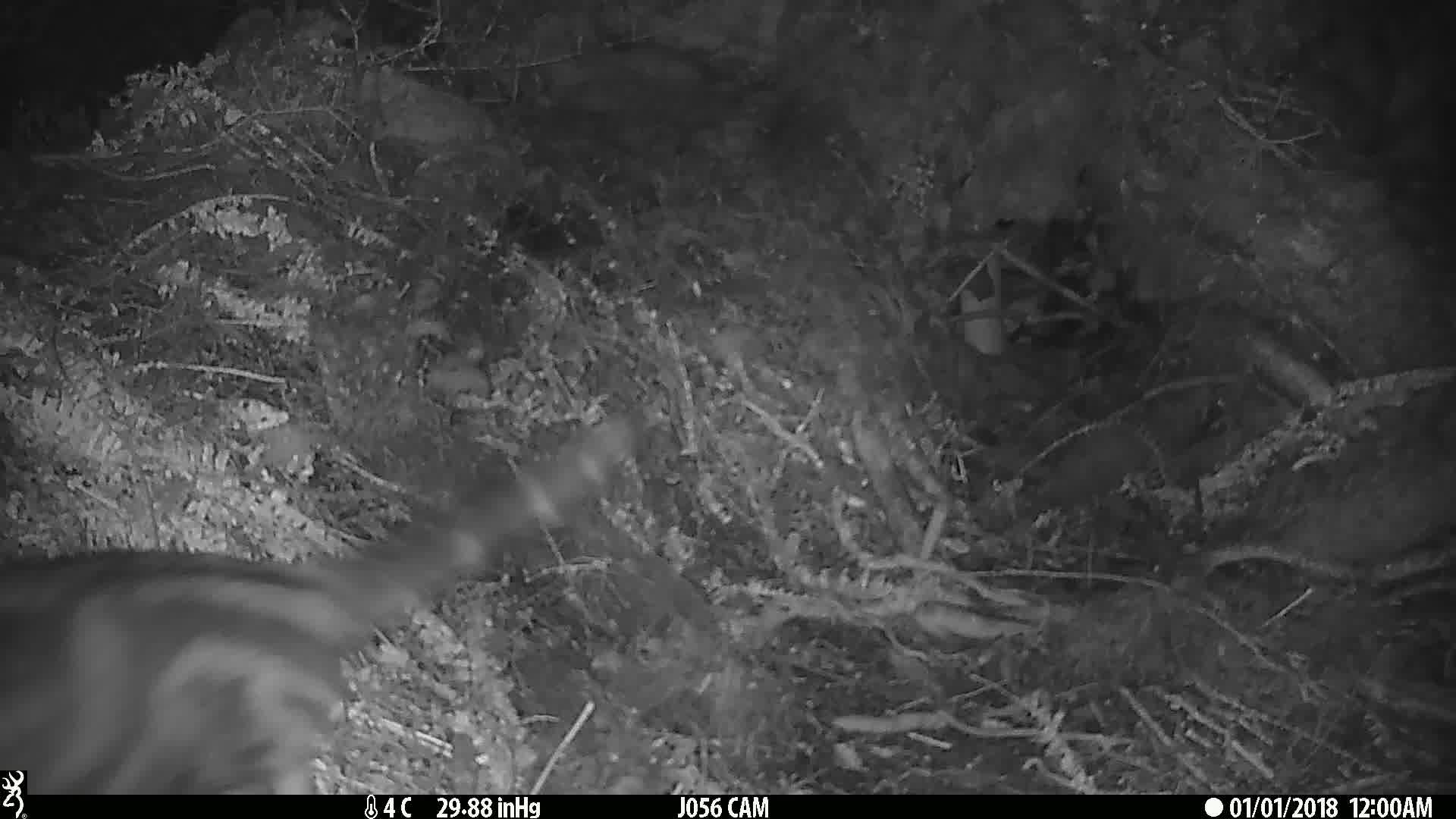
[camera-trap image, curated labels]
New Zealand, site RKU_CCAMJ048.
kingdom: Animalia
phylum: Chordata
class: Mammalia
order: Carnivora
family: Felidae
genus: Felis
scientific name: Felis catus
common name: domestic cat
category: cat